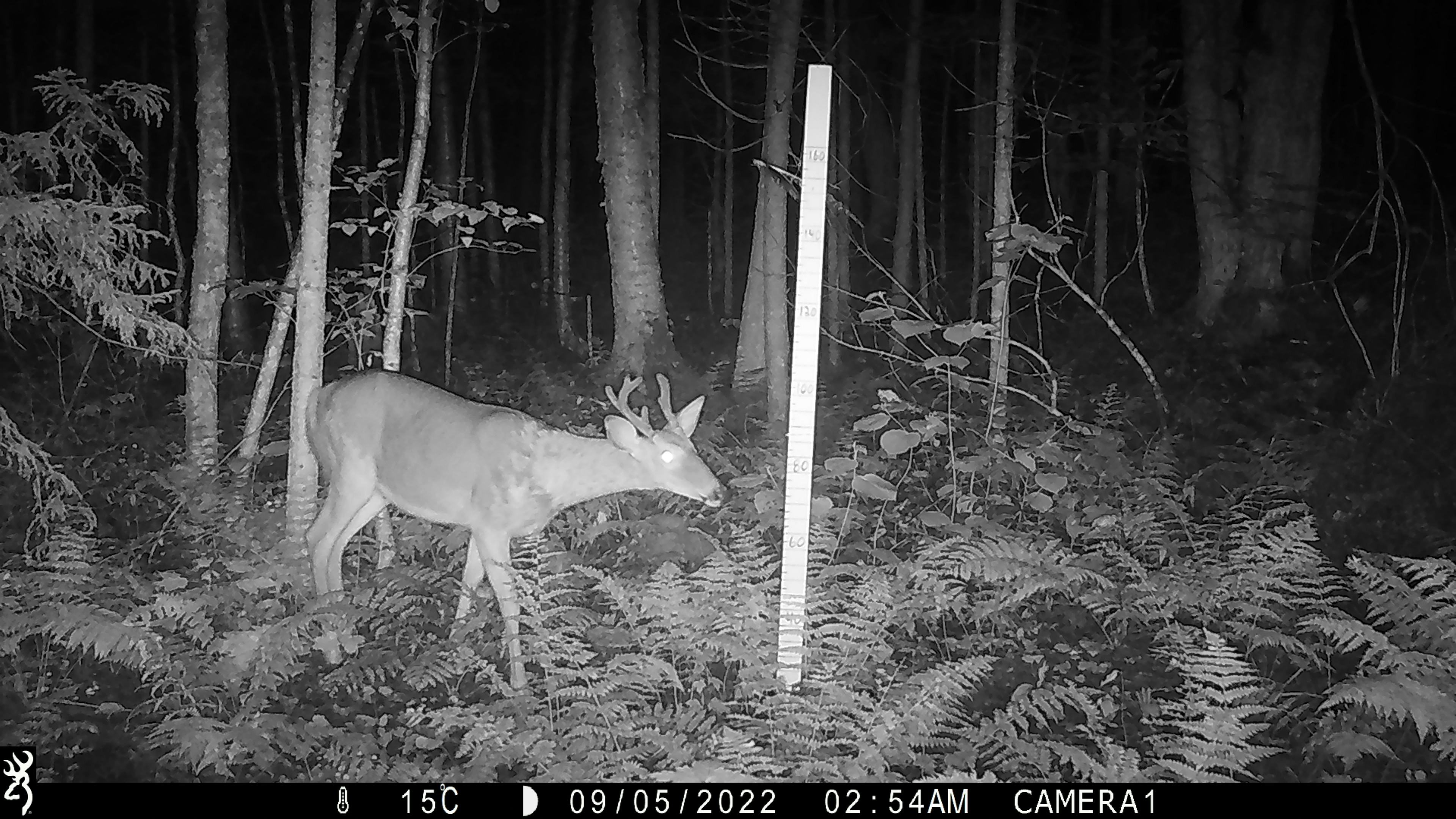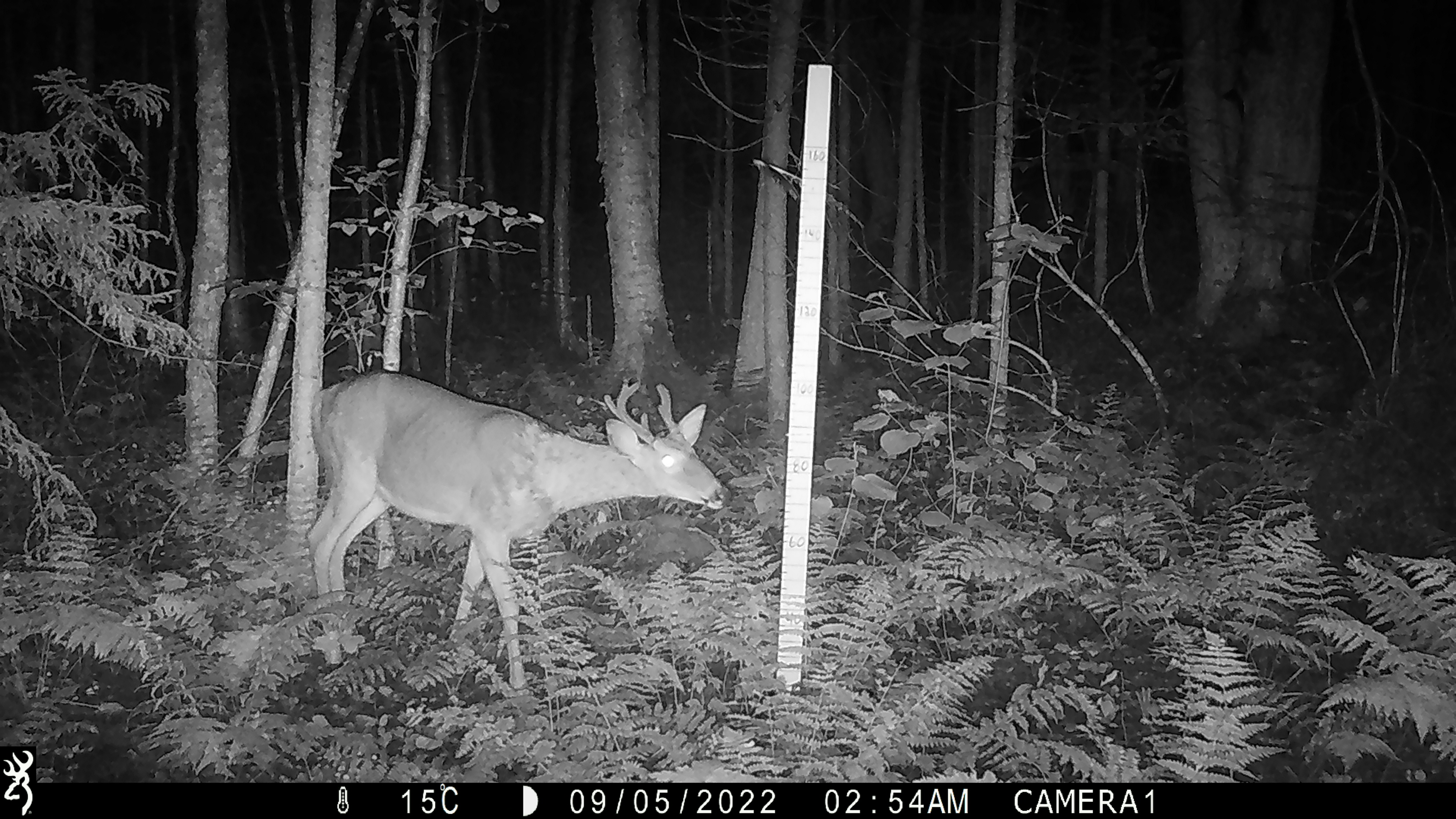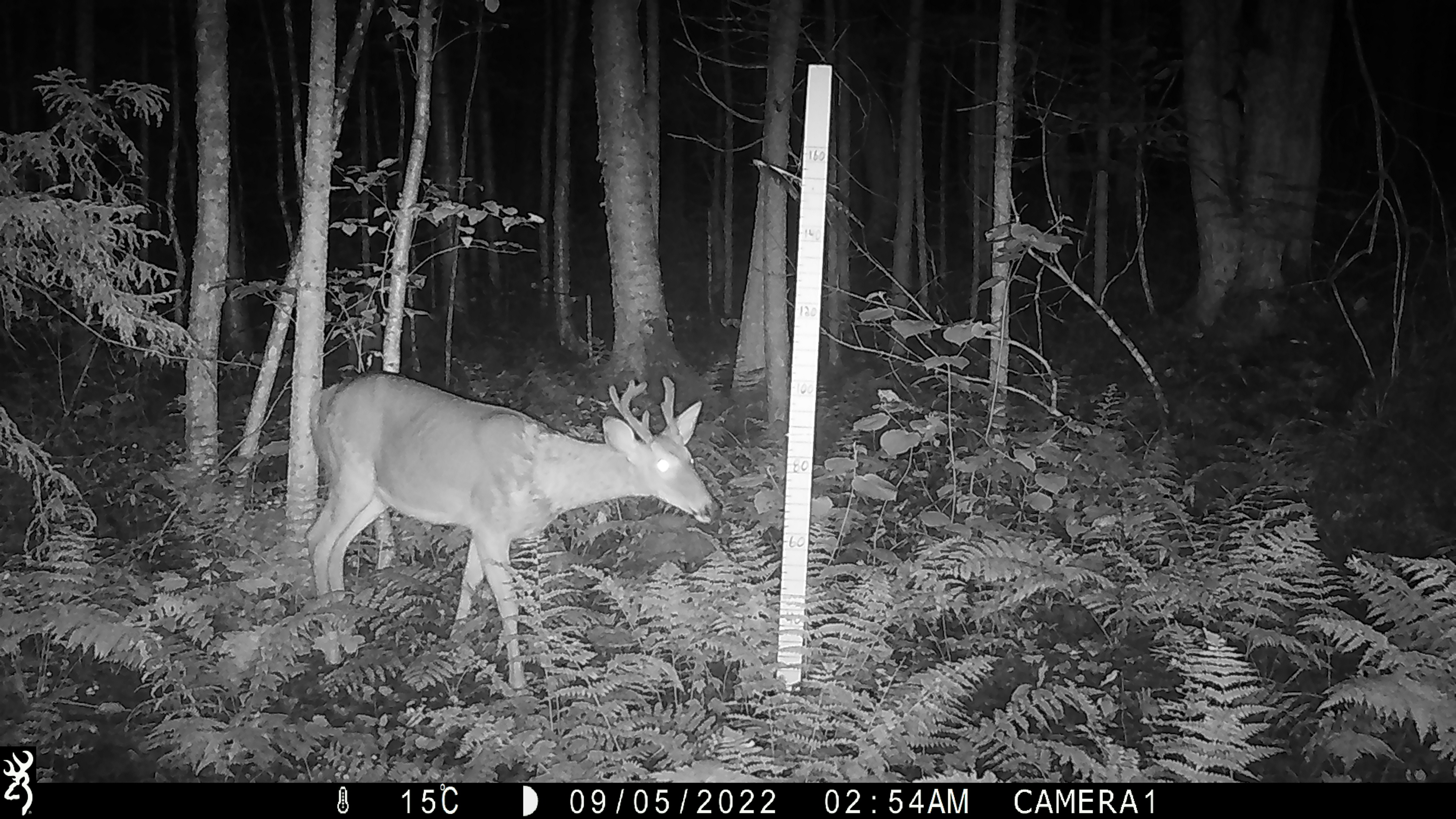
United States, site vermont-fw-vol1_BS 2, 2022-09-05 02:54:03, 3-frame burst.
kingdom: Animalia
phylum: Chordata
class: Mammalia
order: Artiodactyla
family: Cervidae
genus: Odocoileus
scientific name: Odocoileus virginianus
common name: white-tailed deer